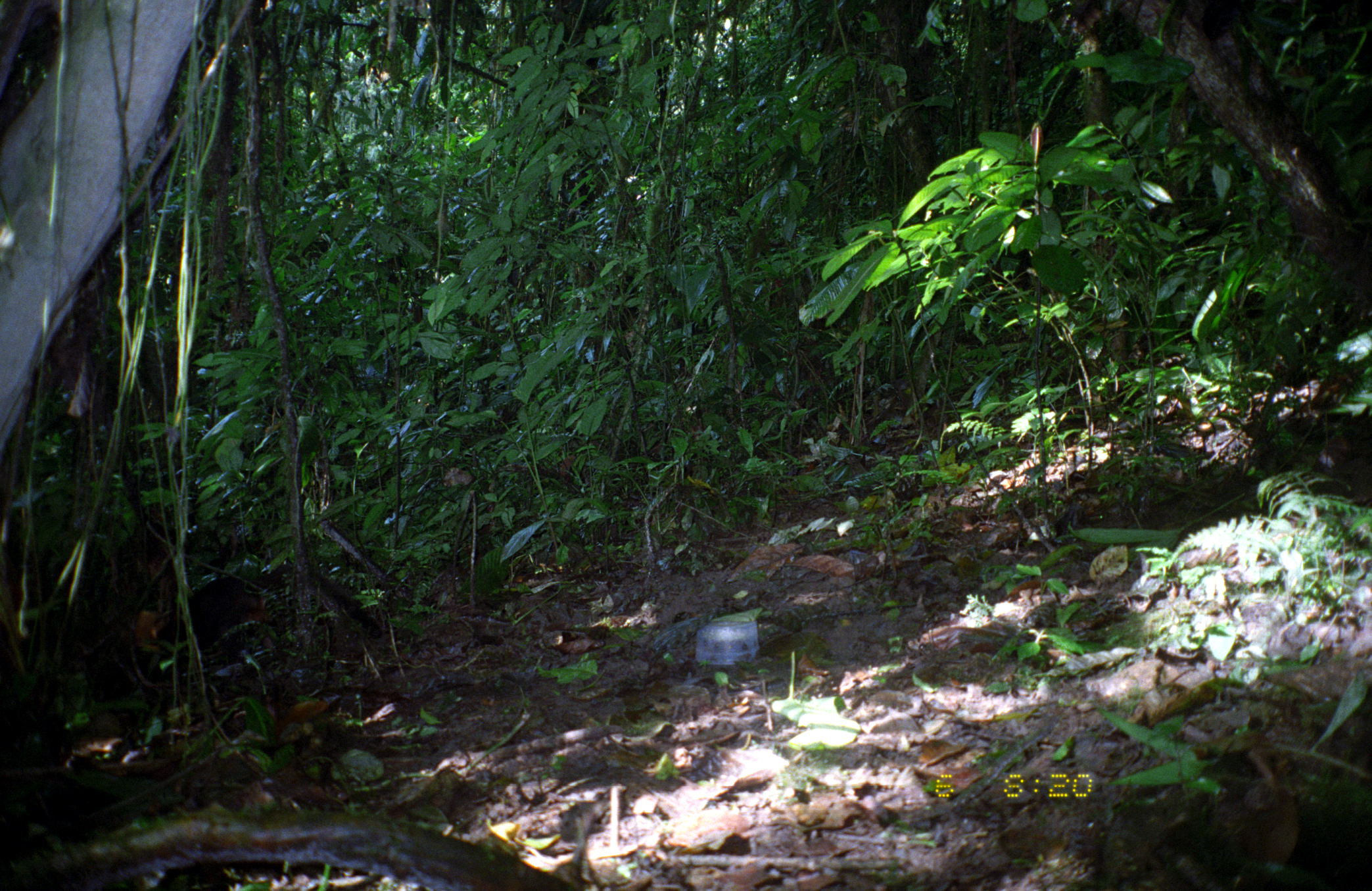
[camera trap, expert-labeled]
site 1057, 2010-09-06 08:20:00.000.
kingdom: Animalia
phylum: Chordata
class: Mammalia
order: Carnivora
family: Mustelidae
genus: Eira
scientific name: Eira barbara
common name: tayra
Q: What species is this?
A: Eira barbara (tayra).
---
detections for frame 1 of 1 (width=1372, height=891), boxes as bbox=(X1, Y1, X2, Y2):
eira barbara: bbox=(140, 558, 383, 656)